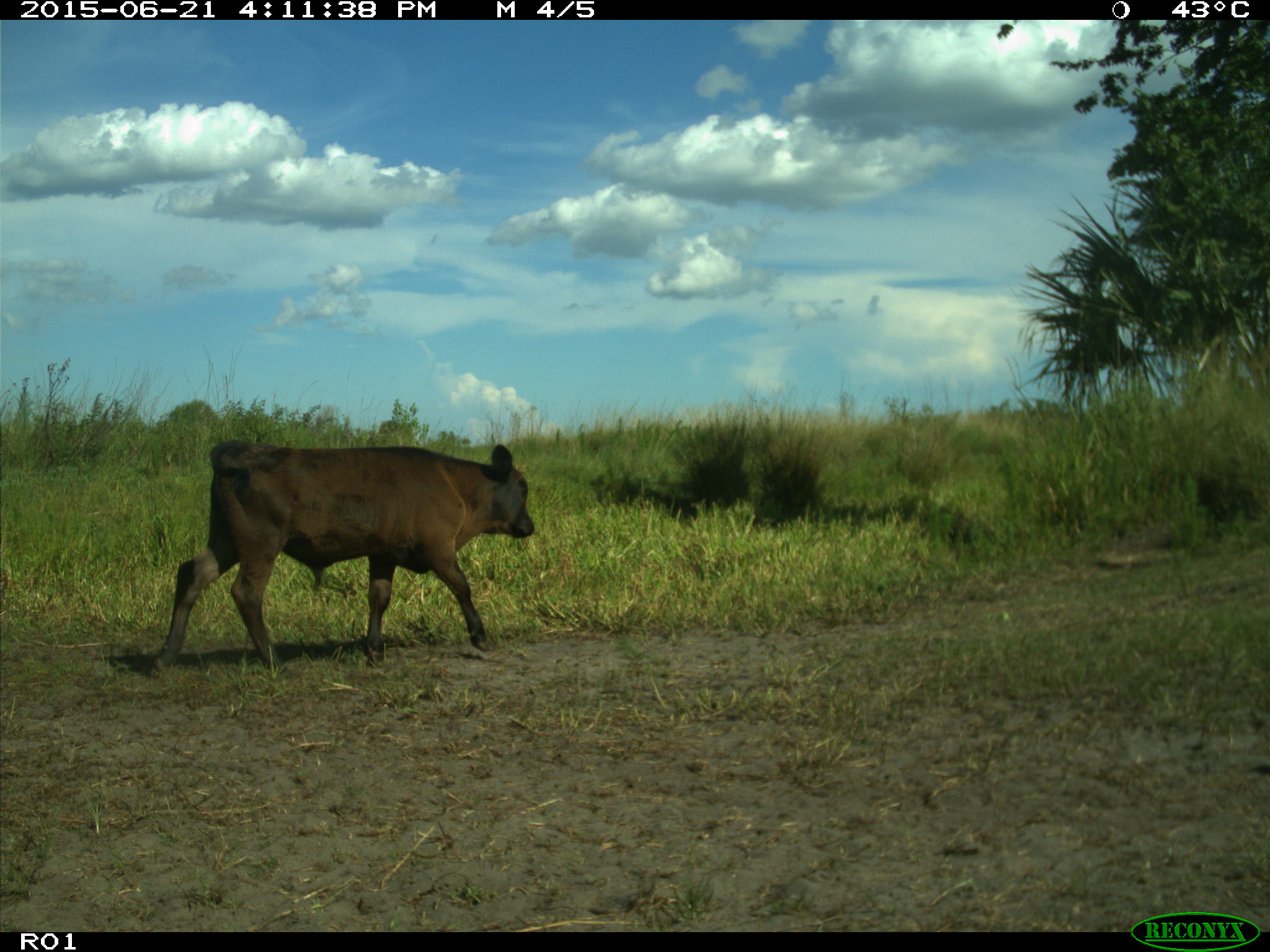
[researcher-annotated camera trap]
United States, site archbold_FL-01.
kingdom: Animalia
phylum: Chordata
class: Mammalia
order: Artiodactyla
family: Bovidae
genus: Bos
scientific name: Bos taurus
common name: domestic cow